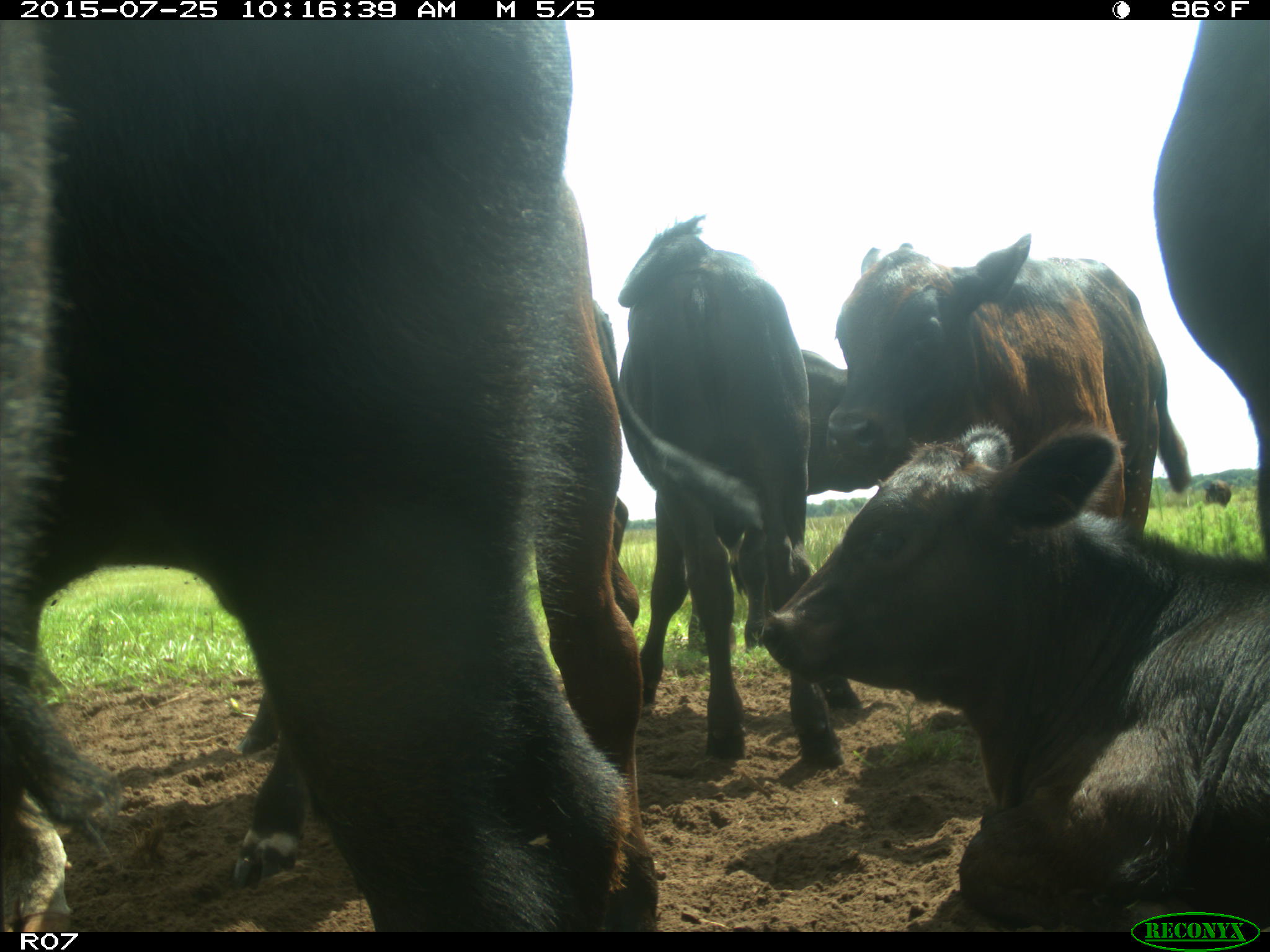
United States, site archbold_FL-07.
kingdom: Animalia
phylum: Chordata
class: Mammalia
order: Artiodactyla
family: Bovidae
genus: Bos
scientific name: Bos taurus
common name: domestic cow